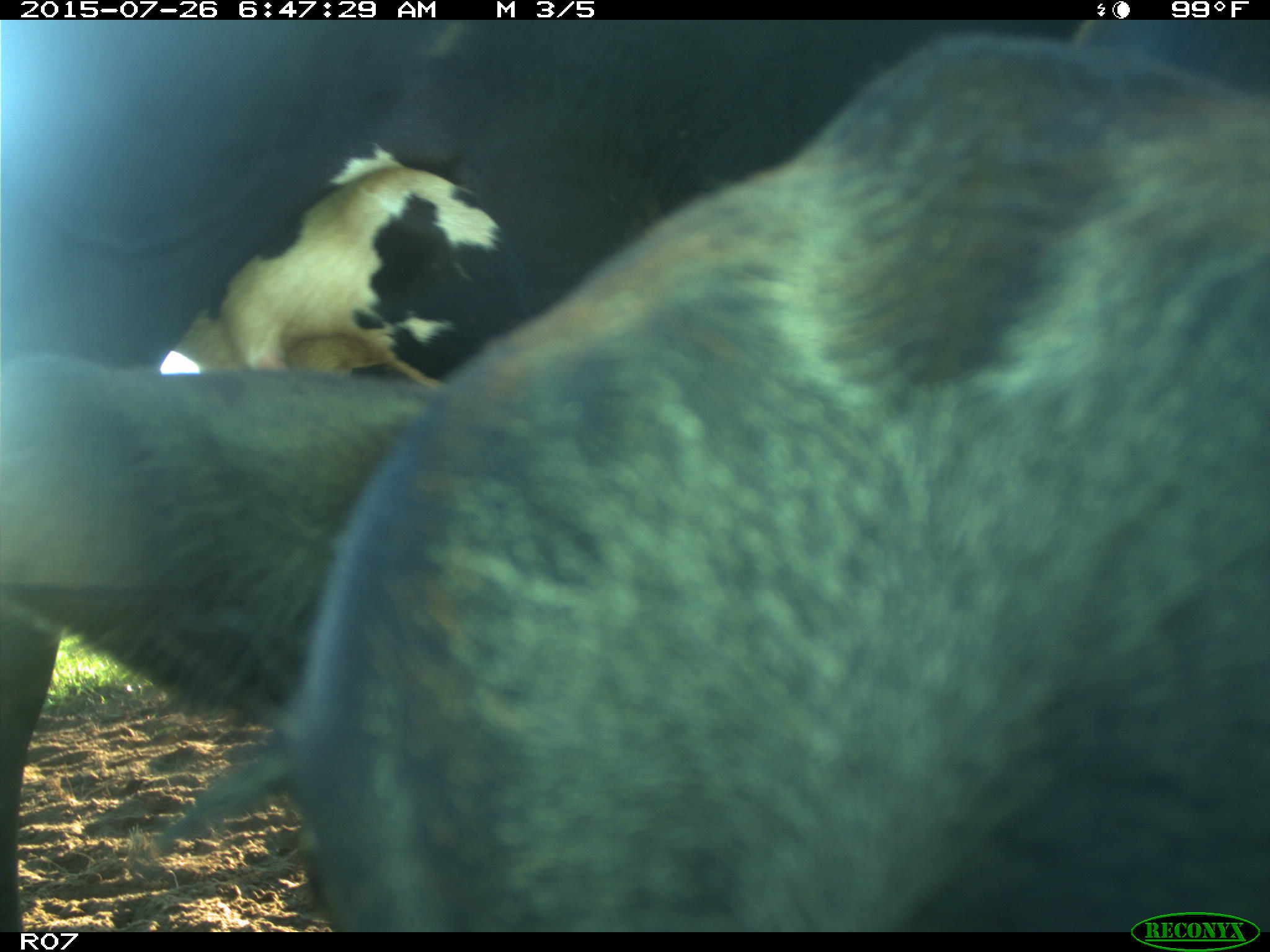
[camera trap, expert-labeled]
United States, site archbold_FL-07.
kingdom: Animalia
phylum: Chordata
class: Mammalia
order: Artiodactyla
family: Bovidae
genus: Bos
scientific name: Bos taurus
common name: domestic cow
Bos taurus (domestic cow).